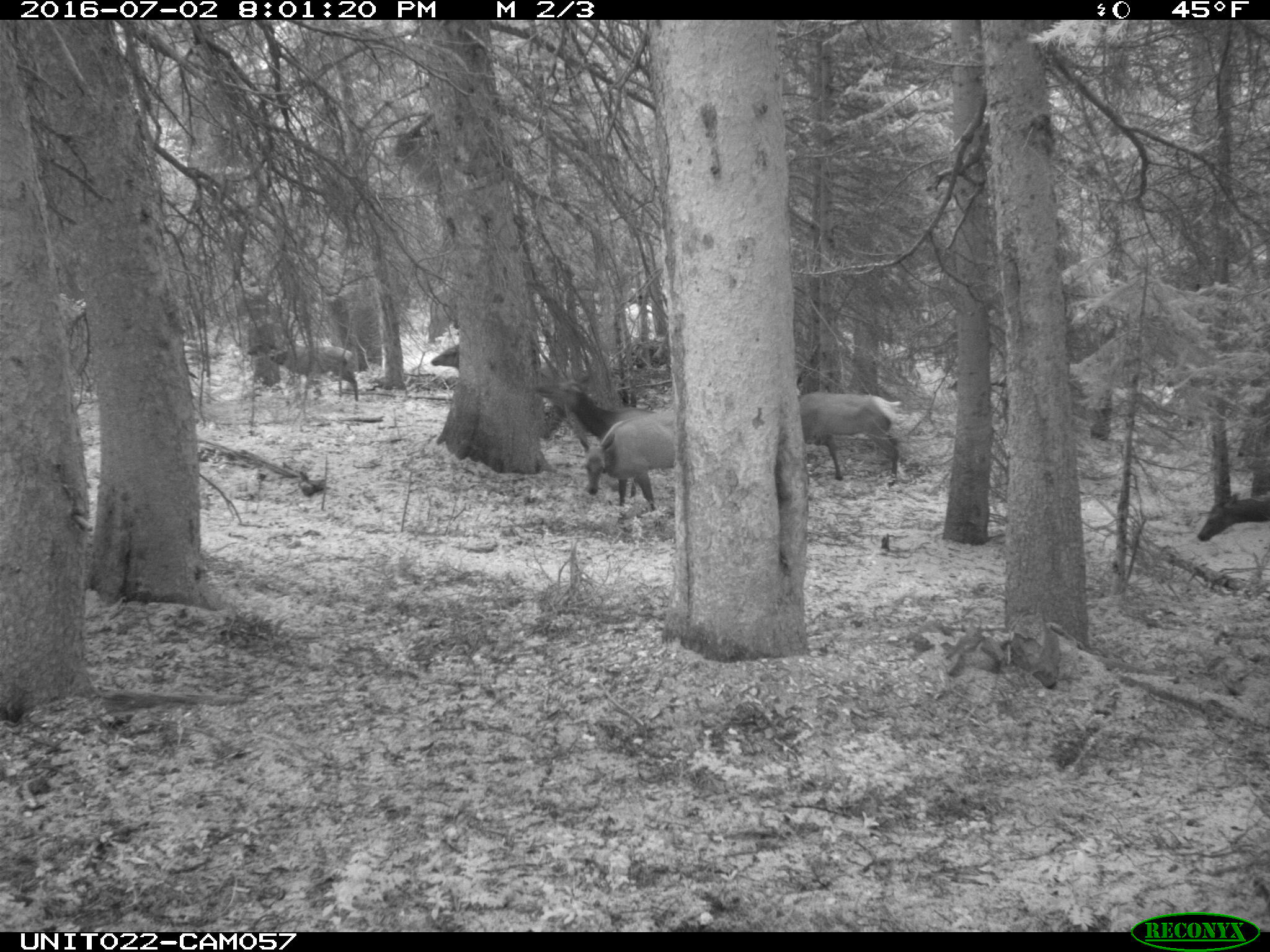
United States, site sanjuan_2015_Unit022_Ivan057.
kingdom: Animalia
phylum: Chordata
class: Mammalia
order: Artiodactyla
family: Cervidae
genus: Cervus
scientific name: Cervus elaphus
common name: red deer